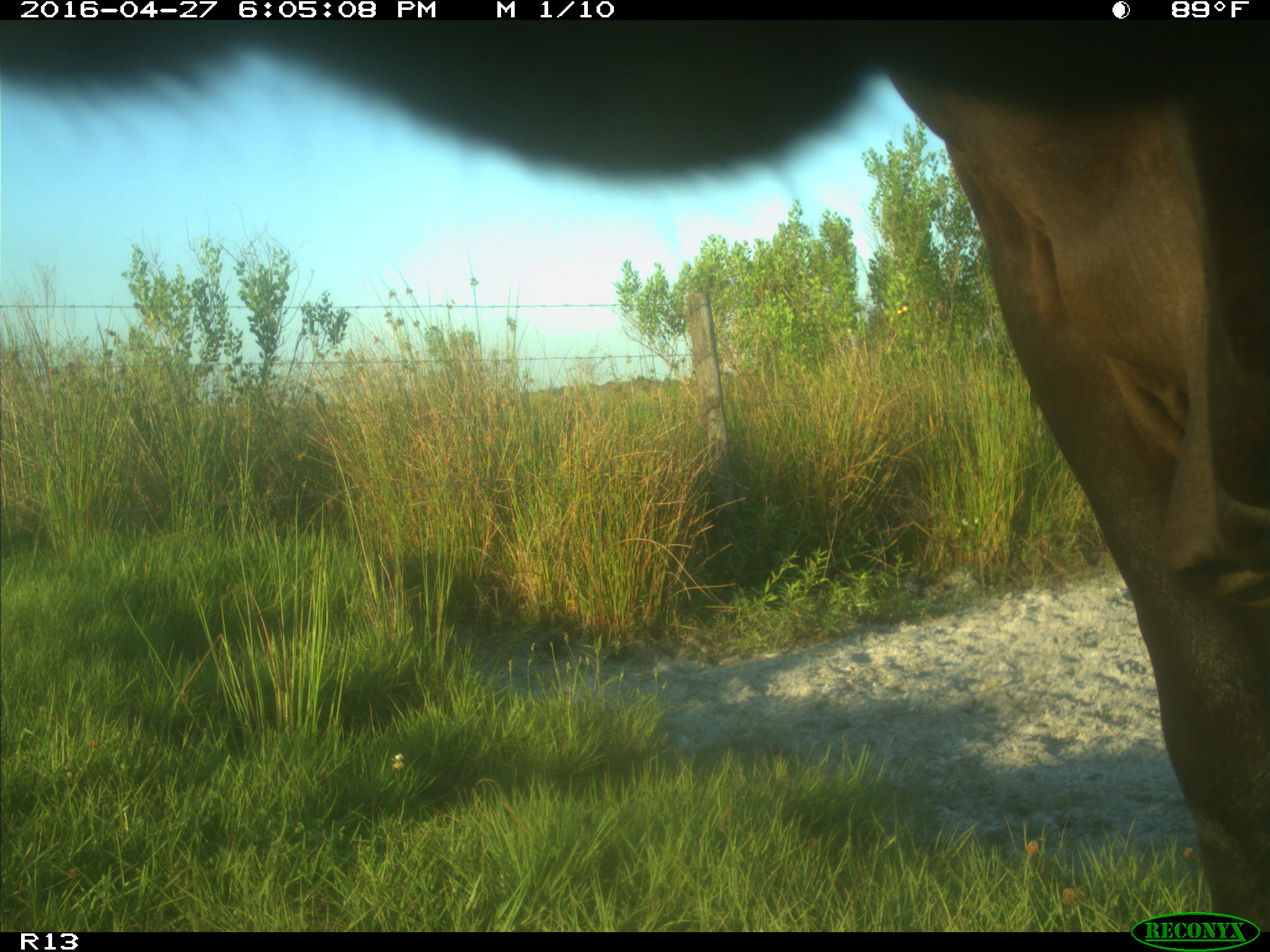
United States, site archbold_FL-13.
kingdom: Animalia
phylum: Chordata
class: Mammalia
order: Artiodactyla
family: Bovidae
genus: Bos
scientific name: Bos taurus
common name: domestic cow